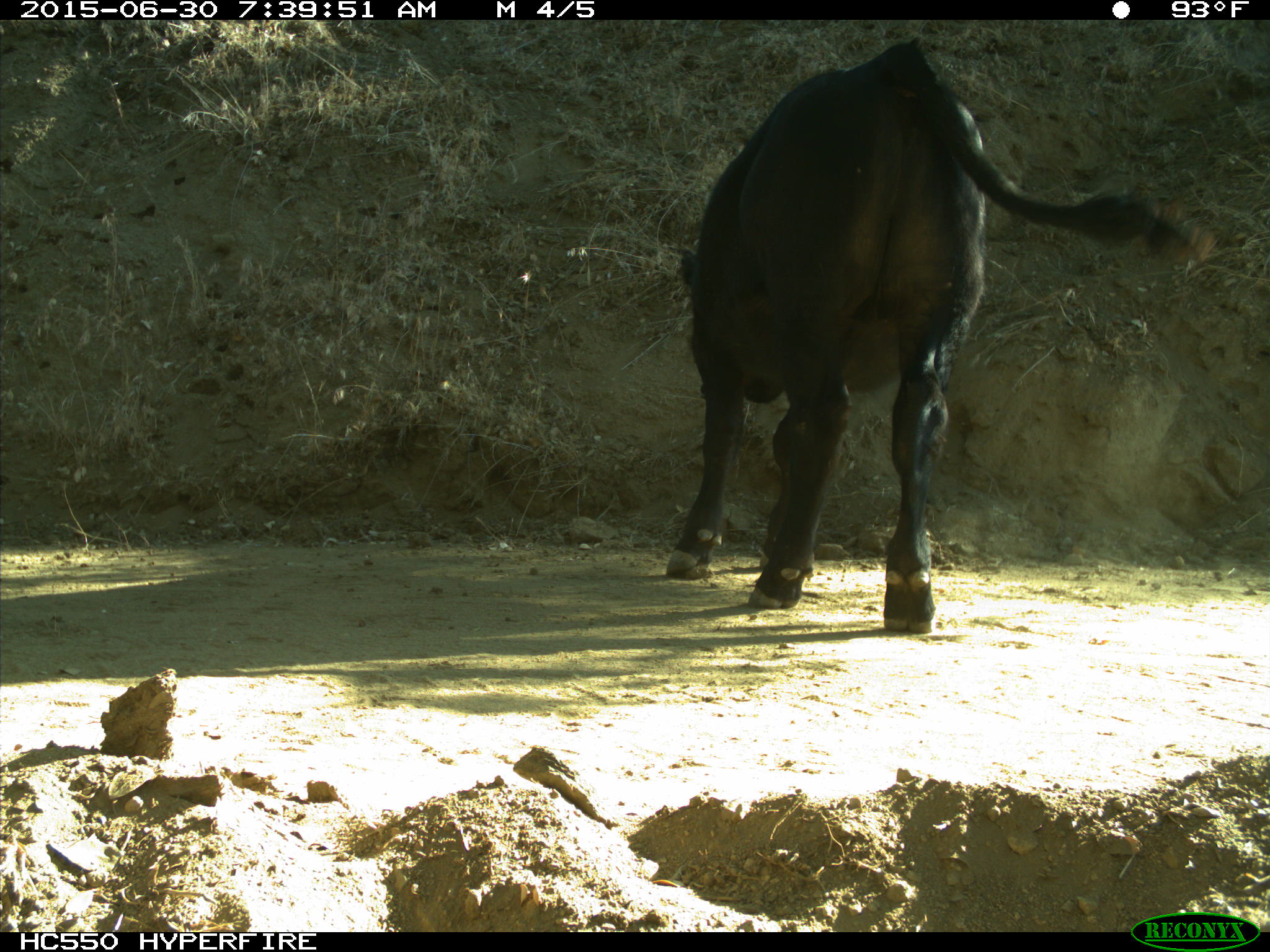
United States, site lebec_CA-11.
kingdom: Animalia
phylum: Chordata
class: Mammalia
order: Artiodactyla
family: Bovidae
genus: Bos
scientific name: Bos taurus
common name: domestic cow